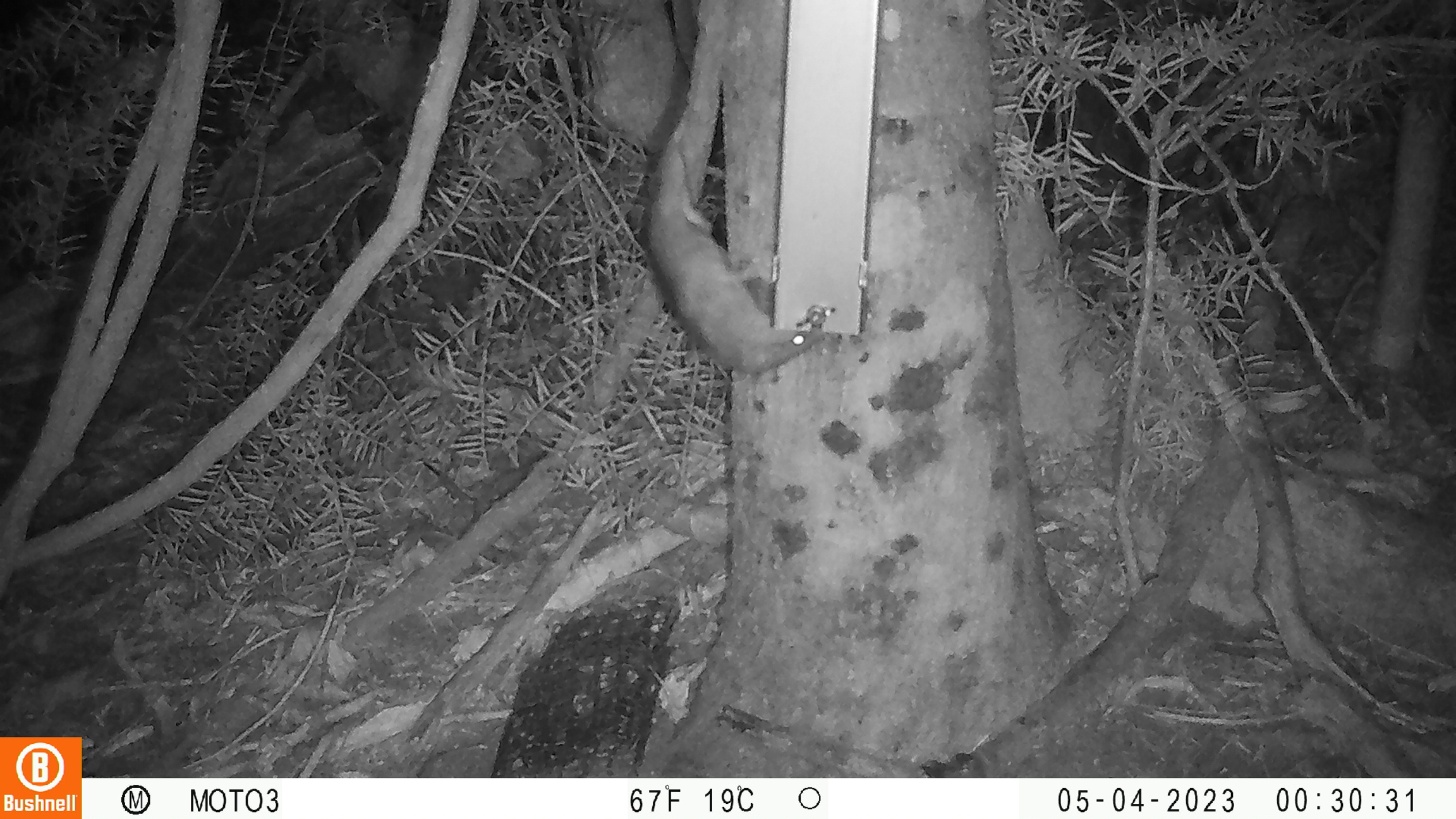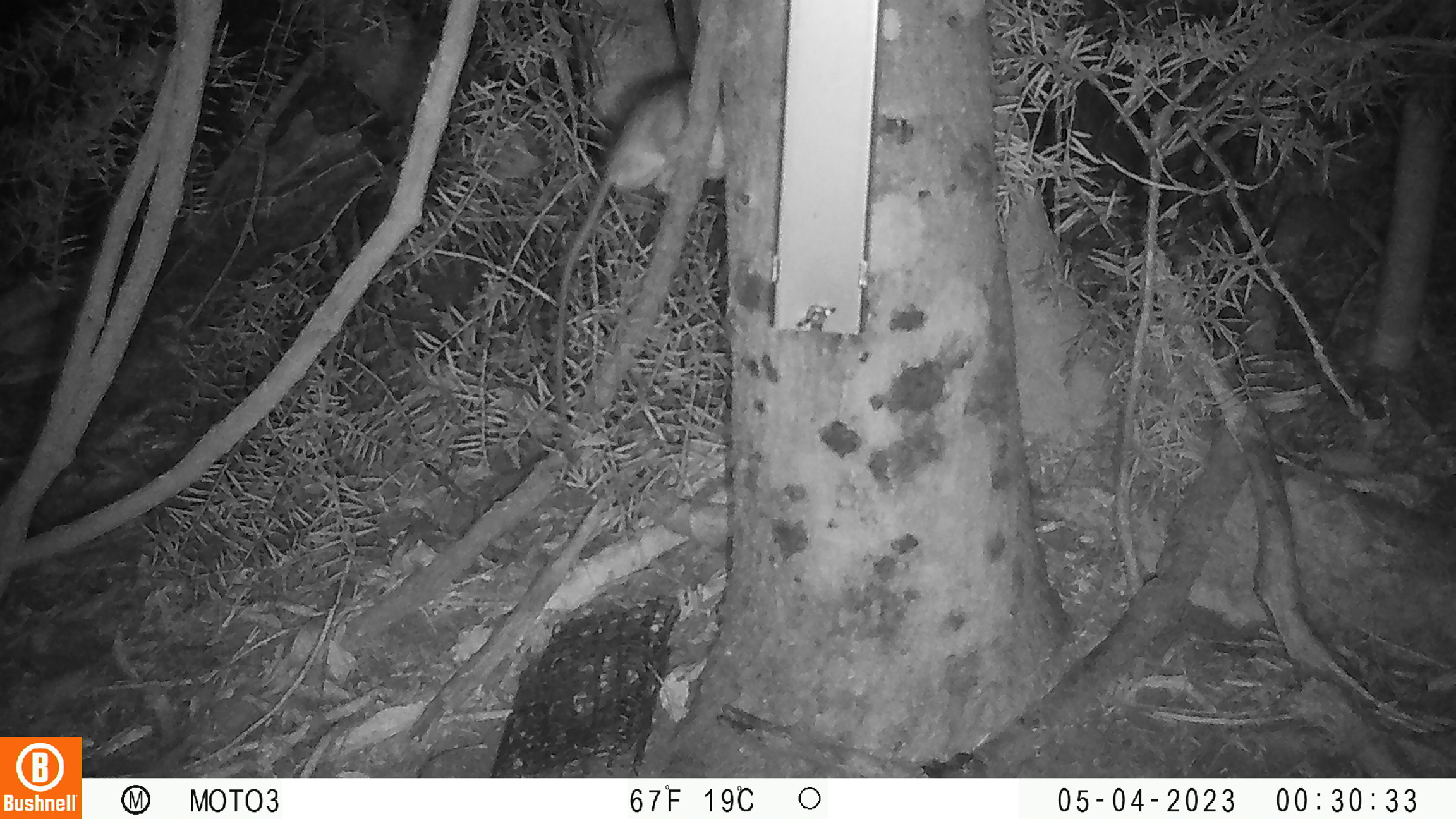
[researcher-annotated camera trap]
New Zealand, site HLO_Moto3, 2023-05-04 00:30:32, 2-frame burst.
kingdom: Animalia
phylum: Chordata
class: Mammalia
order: Rodentia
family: Muridae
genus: Rattus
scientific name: Rattus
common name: rat